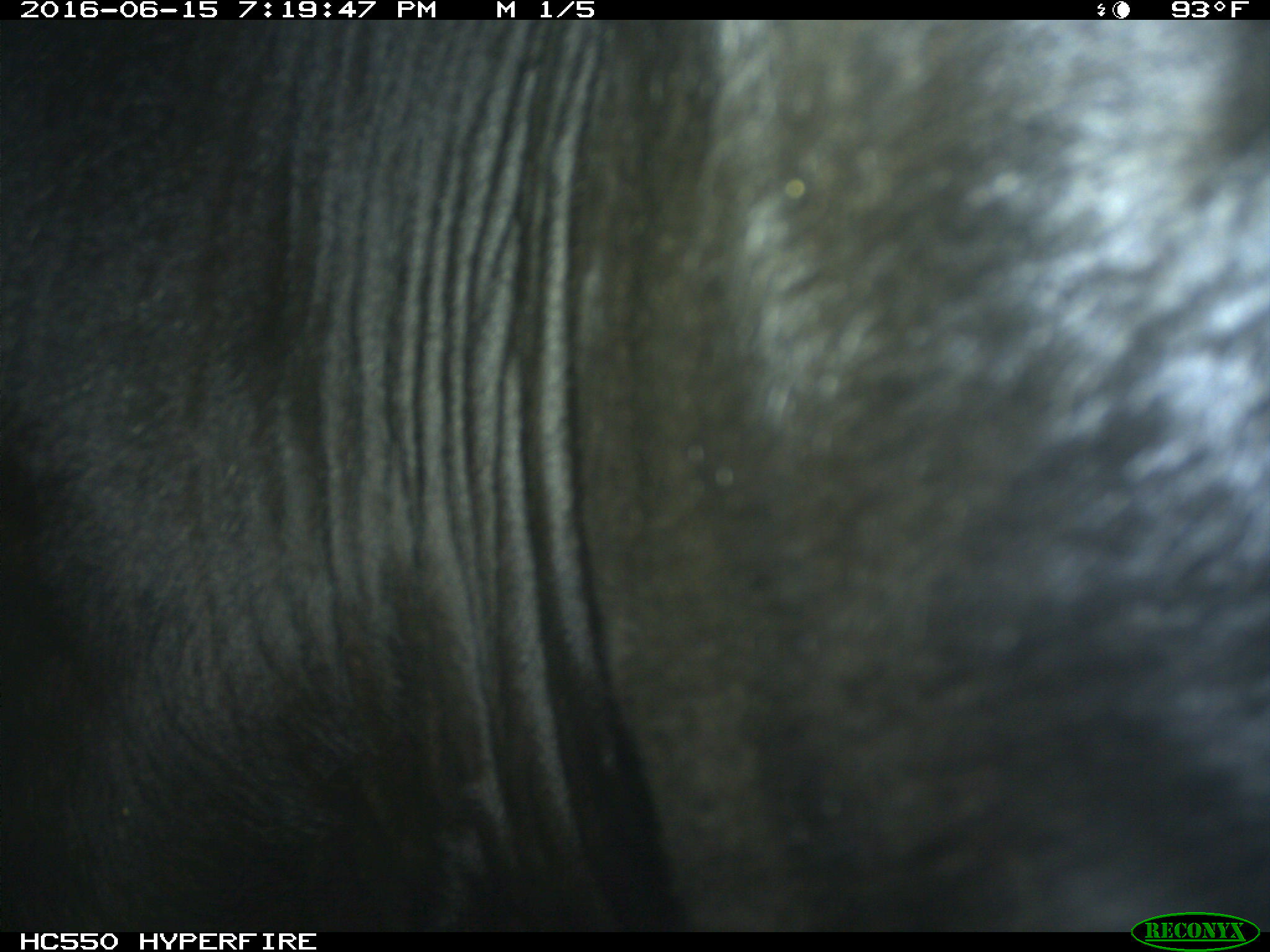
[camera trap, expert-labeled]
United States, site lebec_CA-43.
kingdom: Animalia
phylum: Chordata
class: Mammalia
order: Artiodactyla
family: Bovidae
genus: Bos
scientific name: Bos taurus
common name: domestic cow